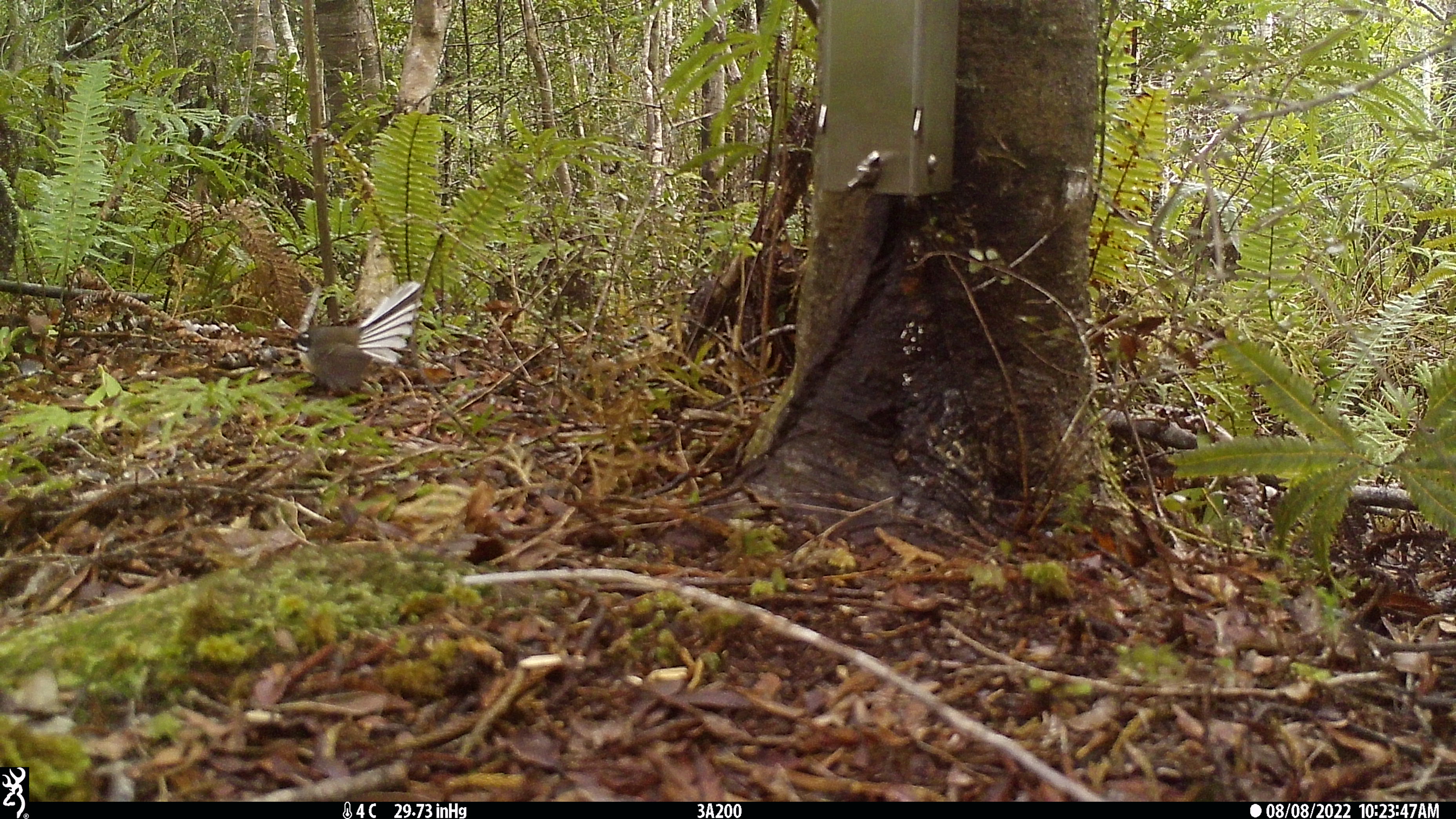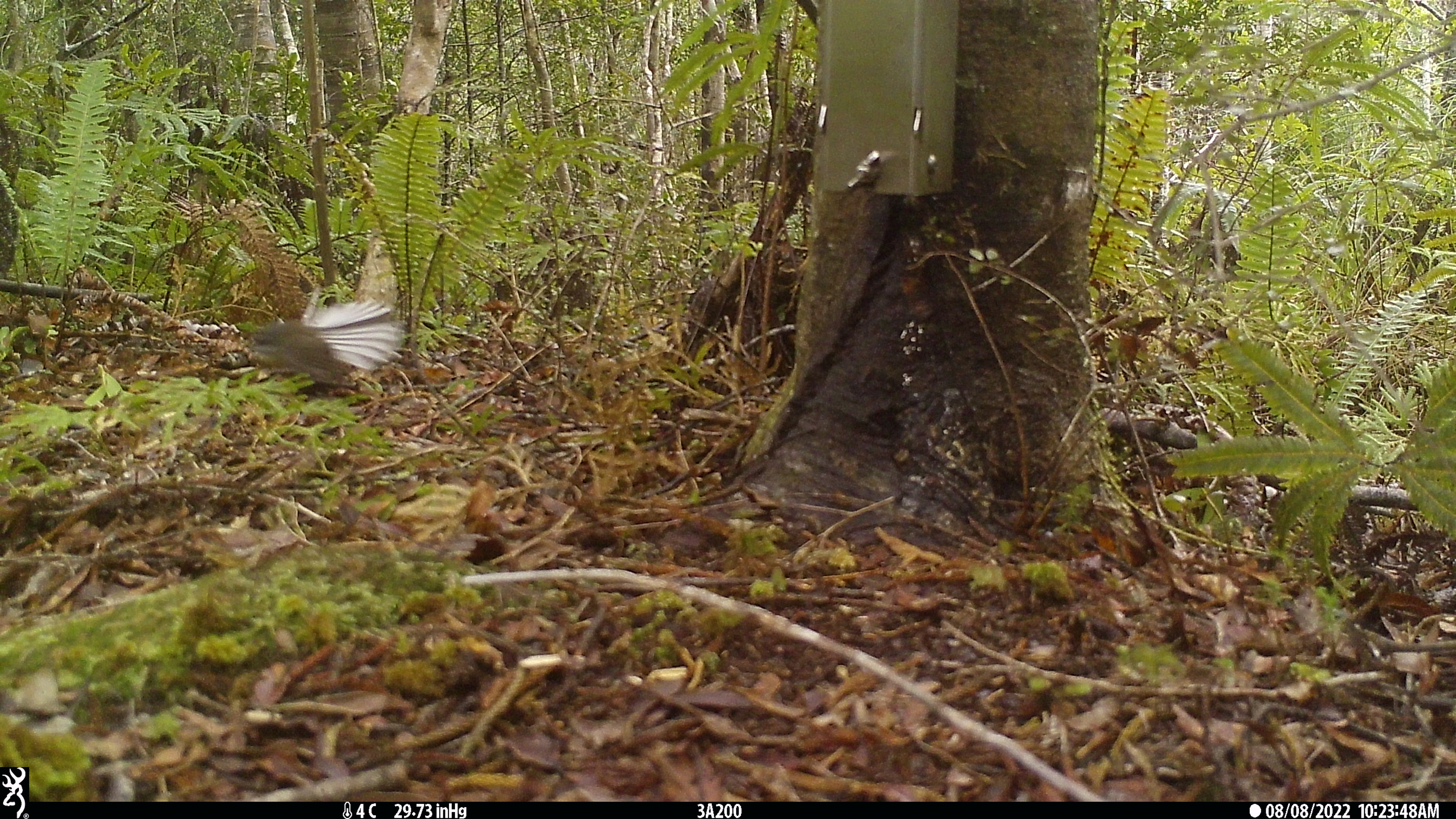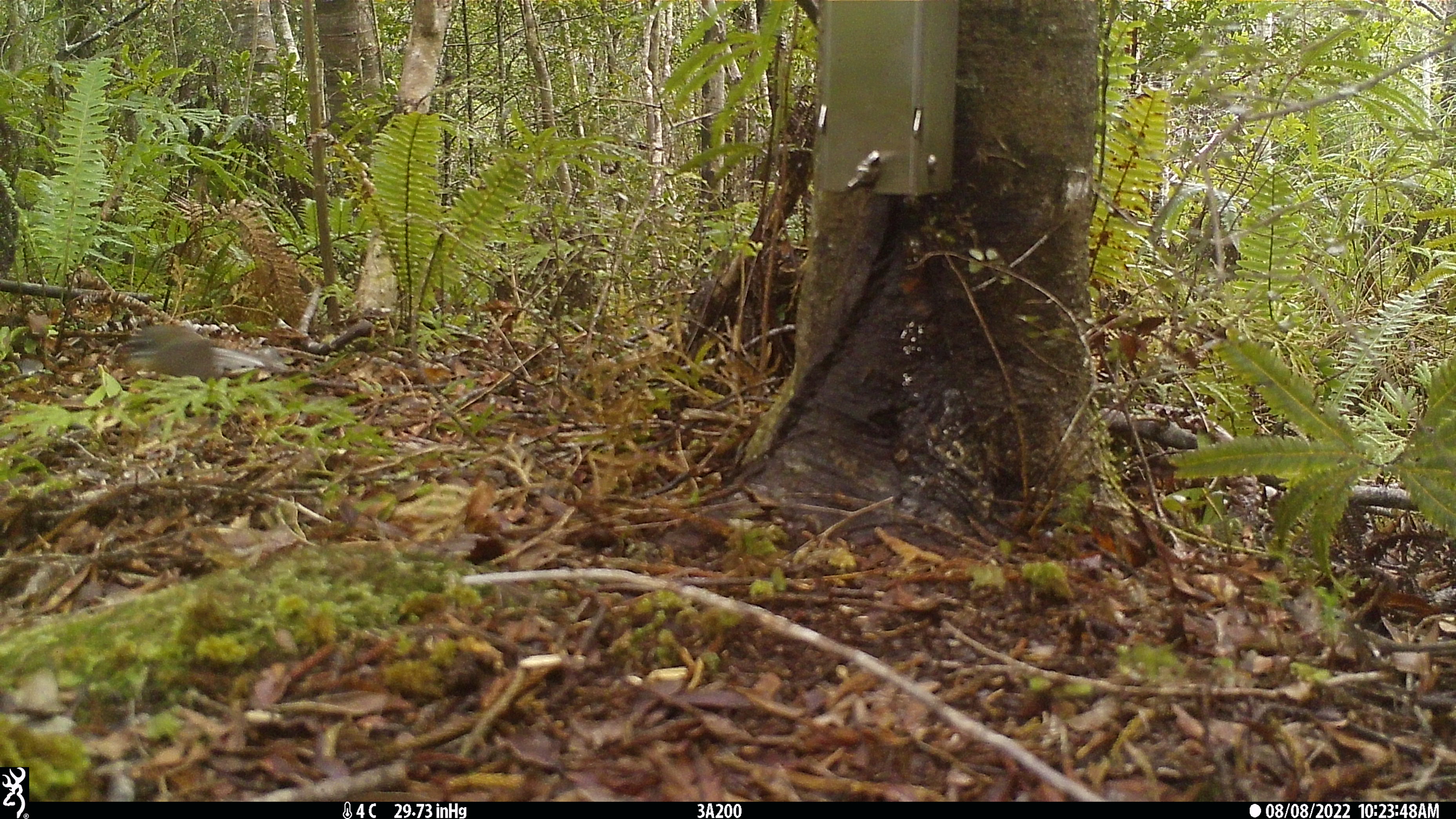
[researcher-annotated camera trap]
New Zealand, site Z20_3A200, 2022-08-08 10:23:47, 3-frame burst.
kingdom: Animalia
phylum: Chordata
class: Aves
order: Passeriformes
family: Rhipiduridae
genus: Rhipidura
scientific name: Rhipidura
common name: fantails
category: fantail